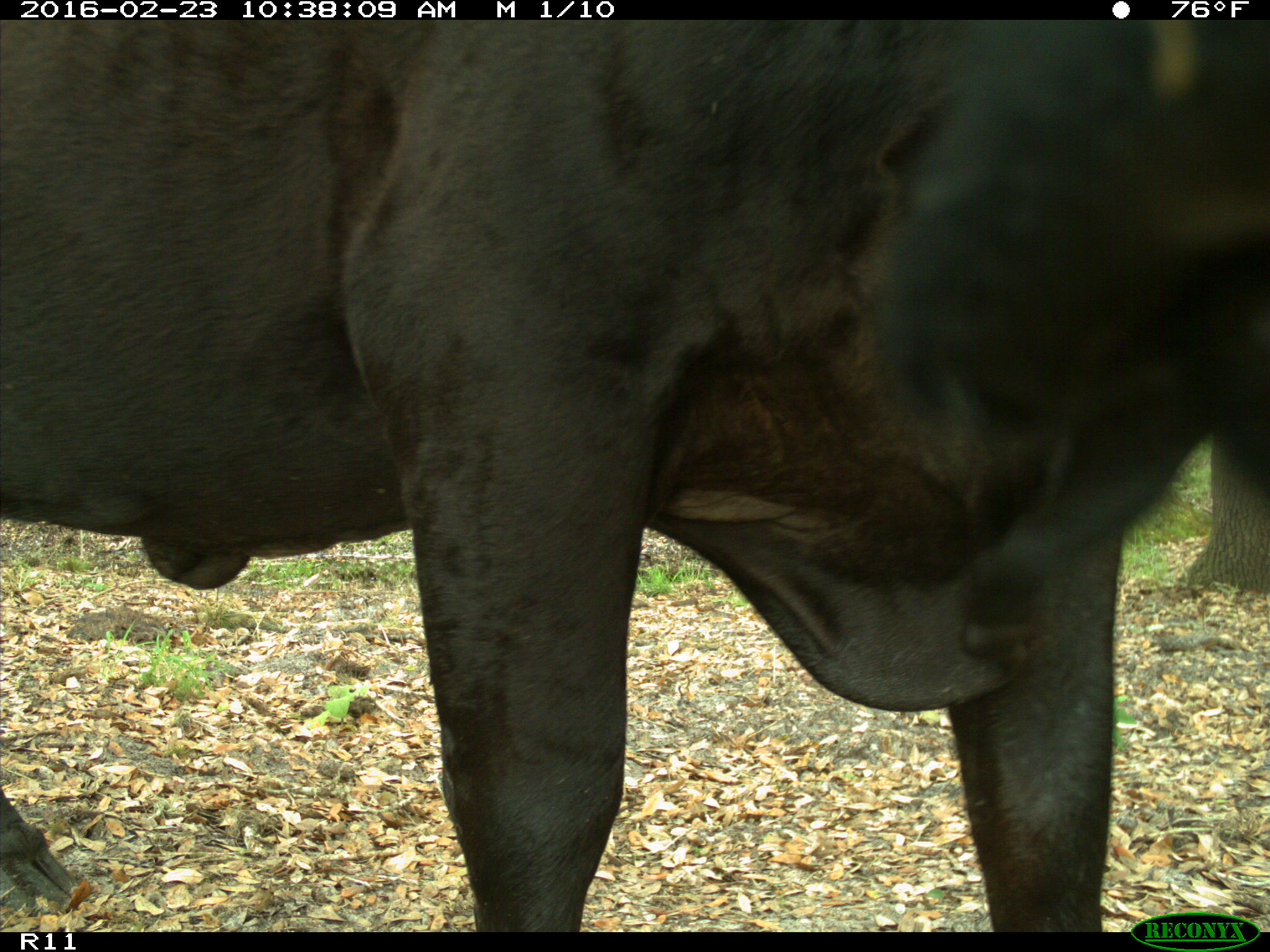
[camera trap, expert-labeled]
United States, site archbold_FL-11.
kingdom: Animalia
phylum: Chordata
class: Mammalia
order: Artiodactyla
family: Bovidae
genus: Bos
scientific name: Bos taurus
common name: domestic cow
Bos taurus (domestic cow).